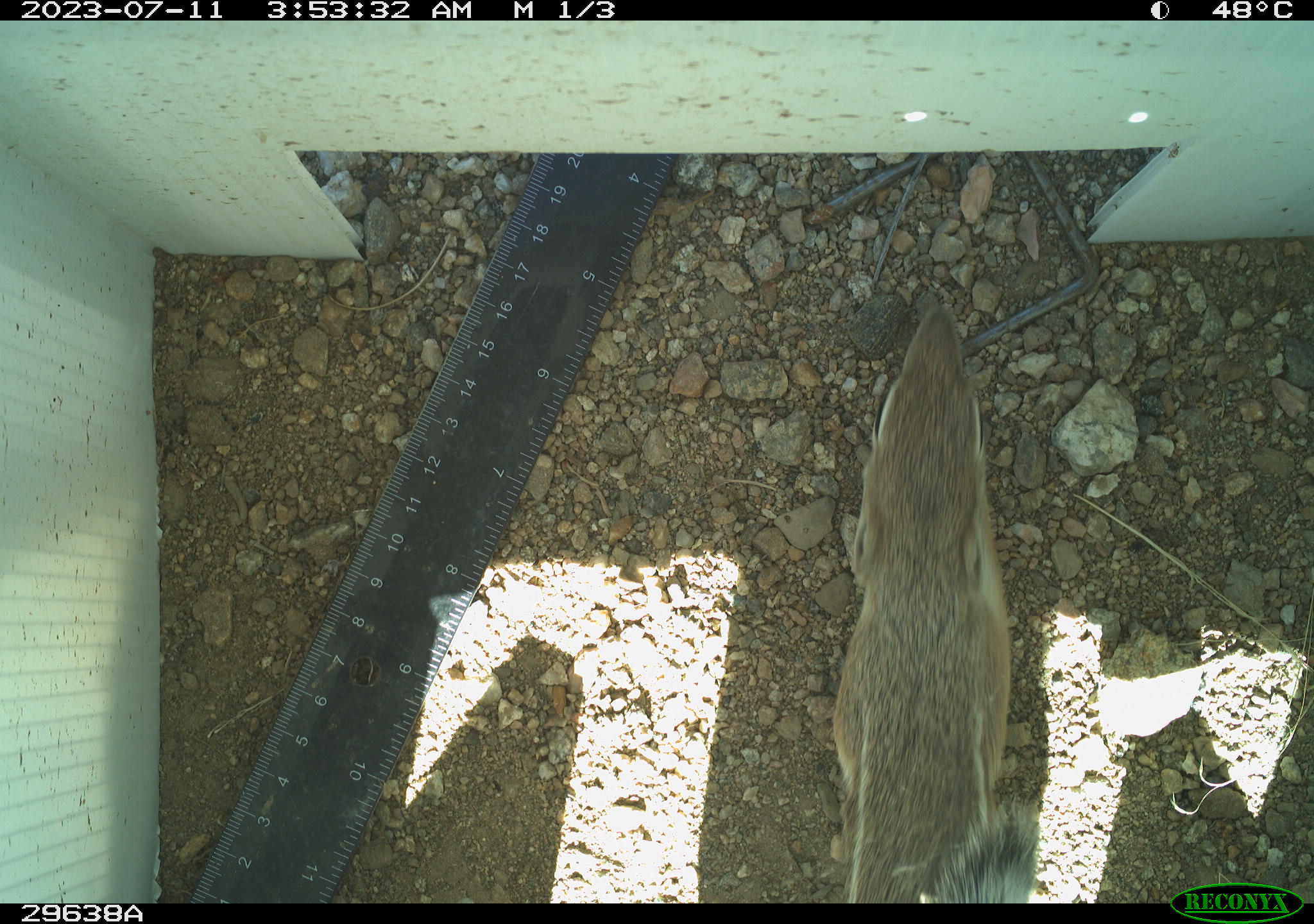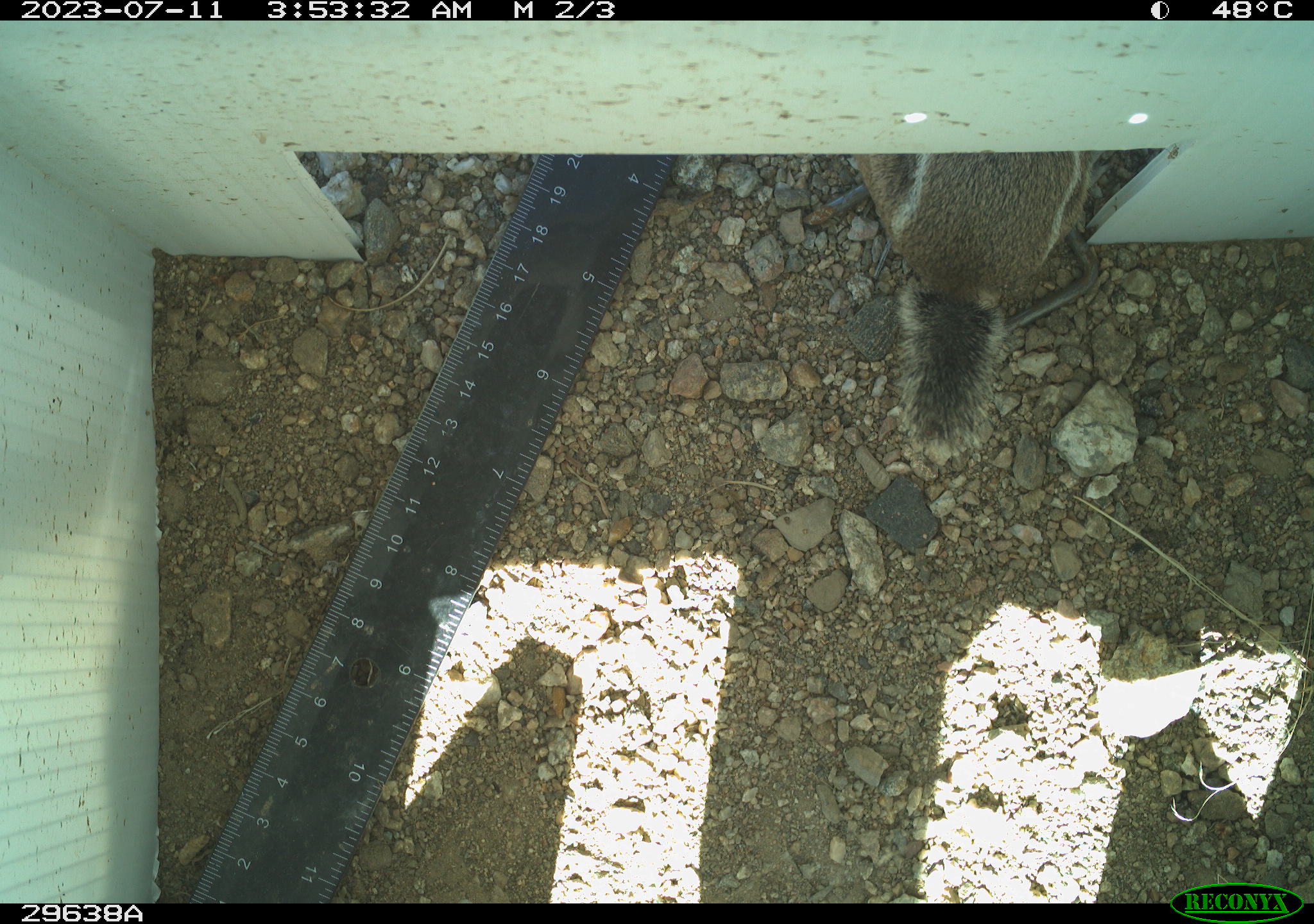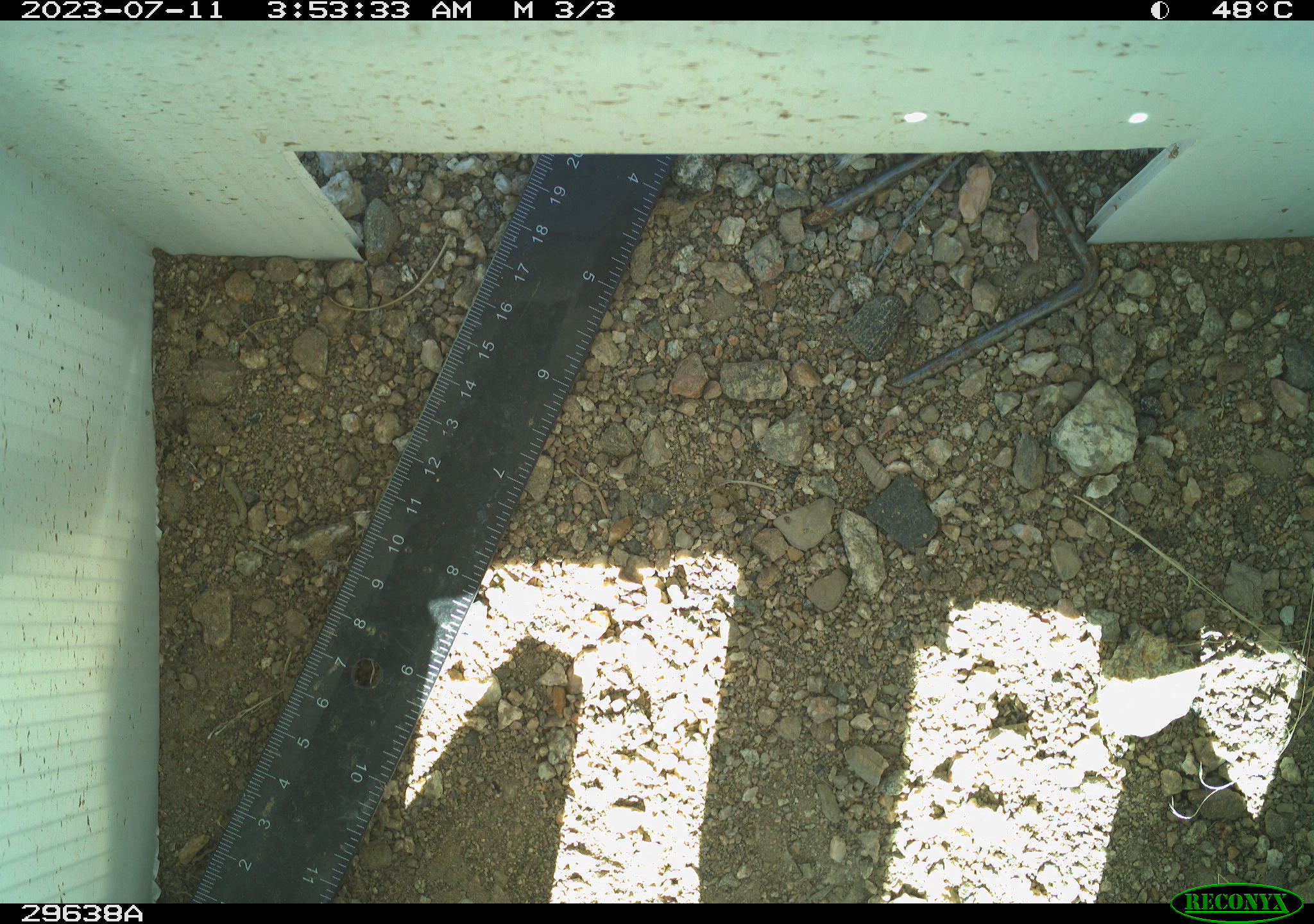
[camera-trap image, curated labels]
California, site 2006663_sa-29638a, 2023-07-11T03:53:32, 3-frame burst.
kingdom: Animalia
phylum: Chordata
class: Mammalia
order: Rodentia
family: Sciuridae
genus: Ammospermophilus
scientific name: Ammospermophilus leucurus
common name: white-tailed antelope squirrel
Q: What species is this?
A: White-tailed antelope squirrel (Ammospermophilus leucurus).